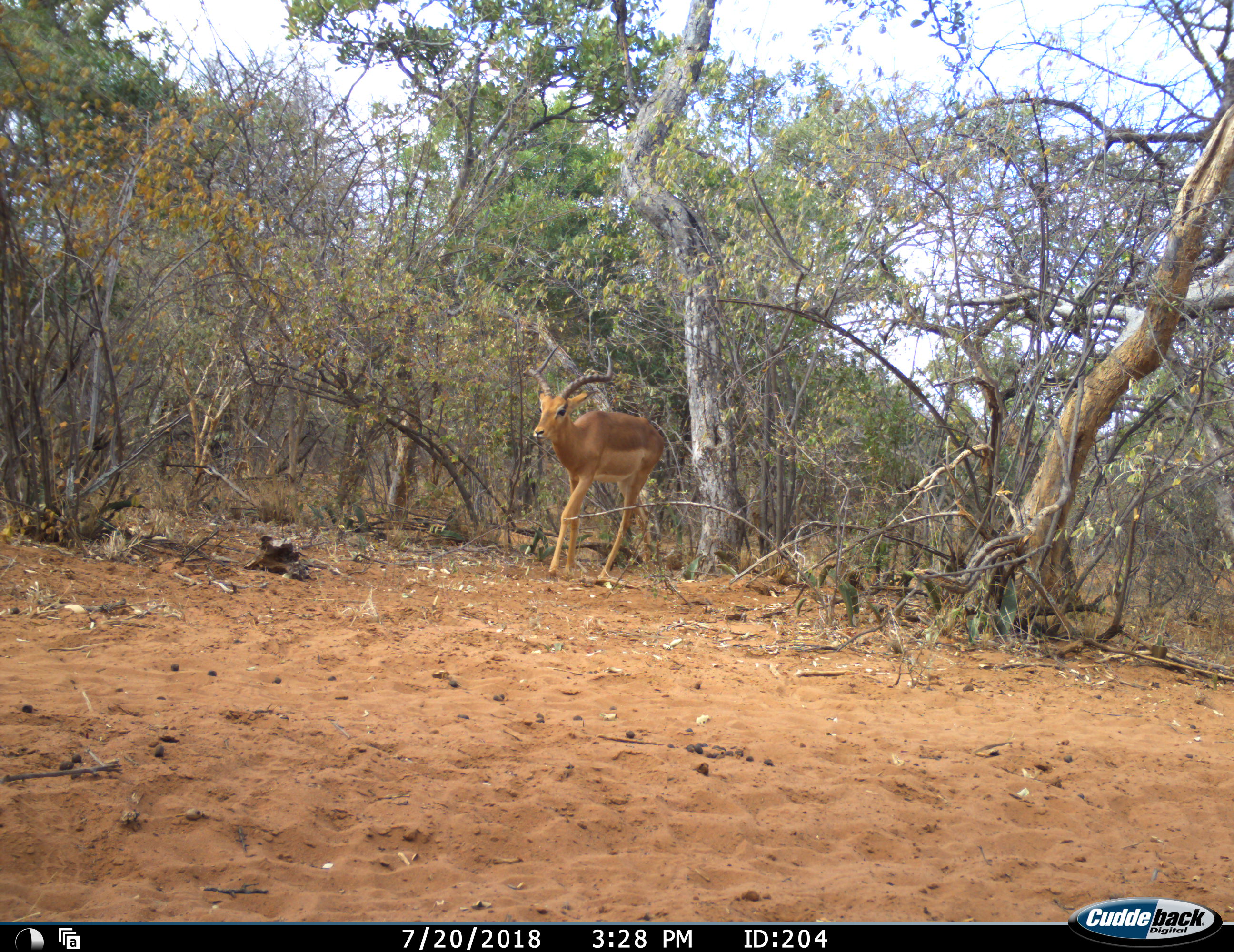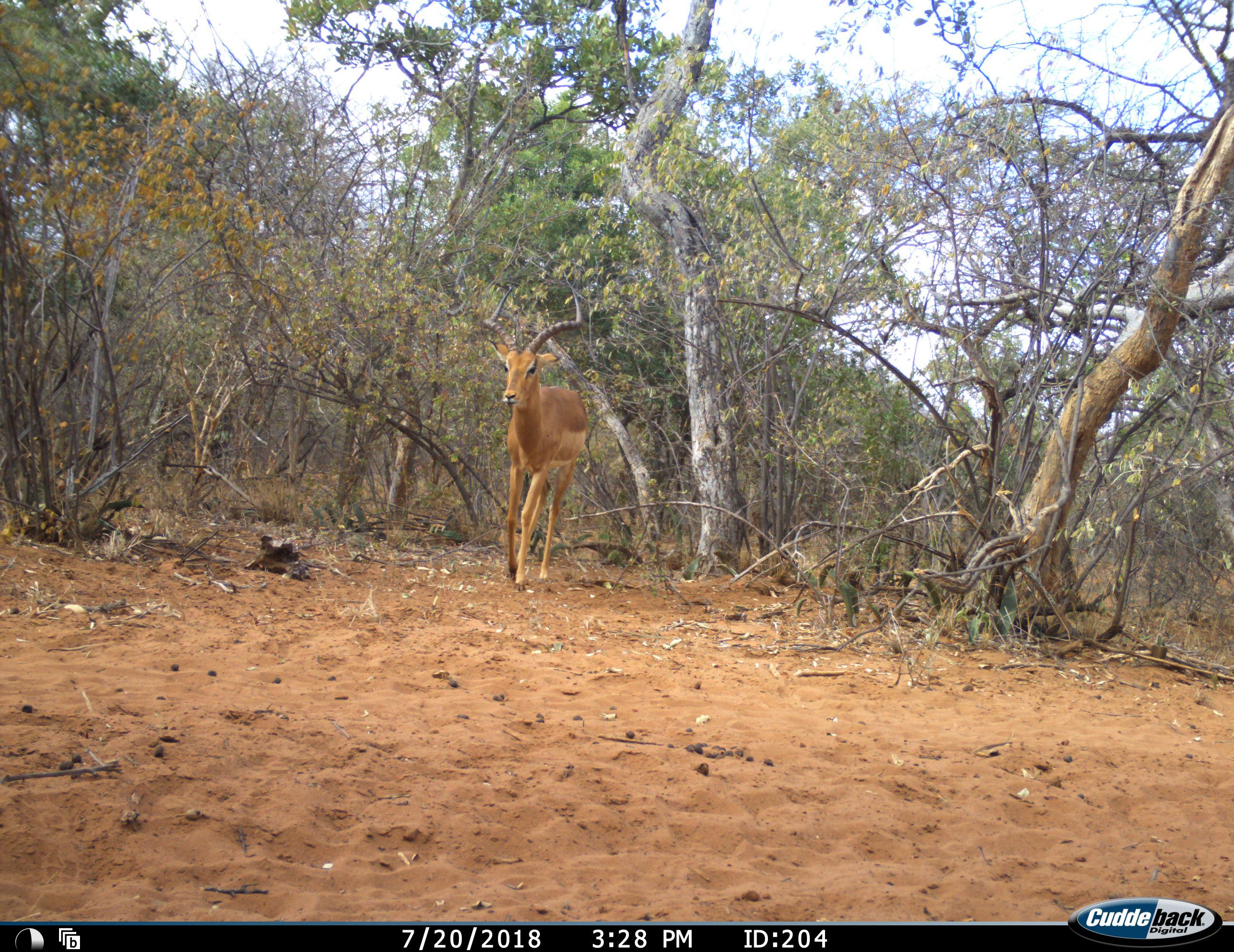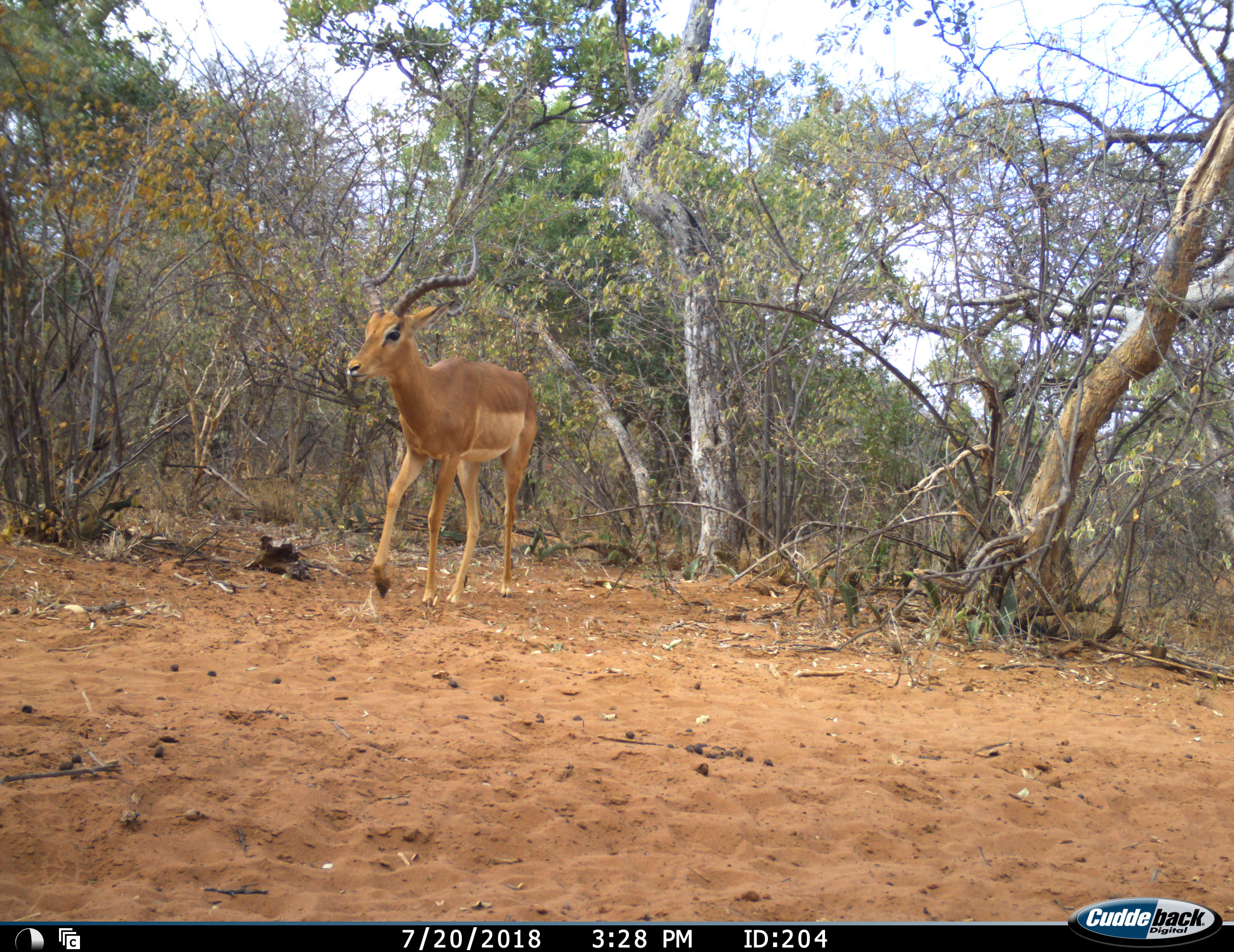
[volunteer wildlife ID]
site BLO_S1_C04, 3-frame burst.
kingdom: Animalia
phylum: Chordata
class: Mammalia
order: Artiodactyla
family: Bovidae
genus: Aepyceros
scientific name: Aepyceros melampus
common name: impala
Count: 1.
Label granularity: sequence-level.